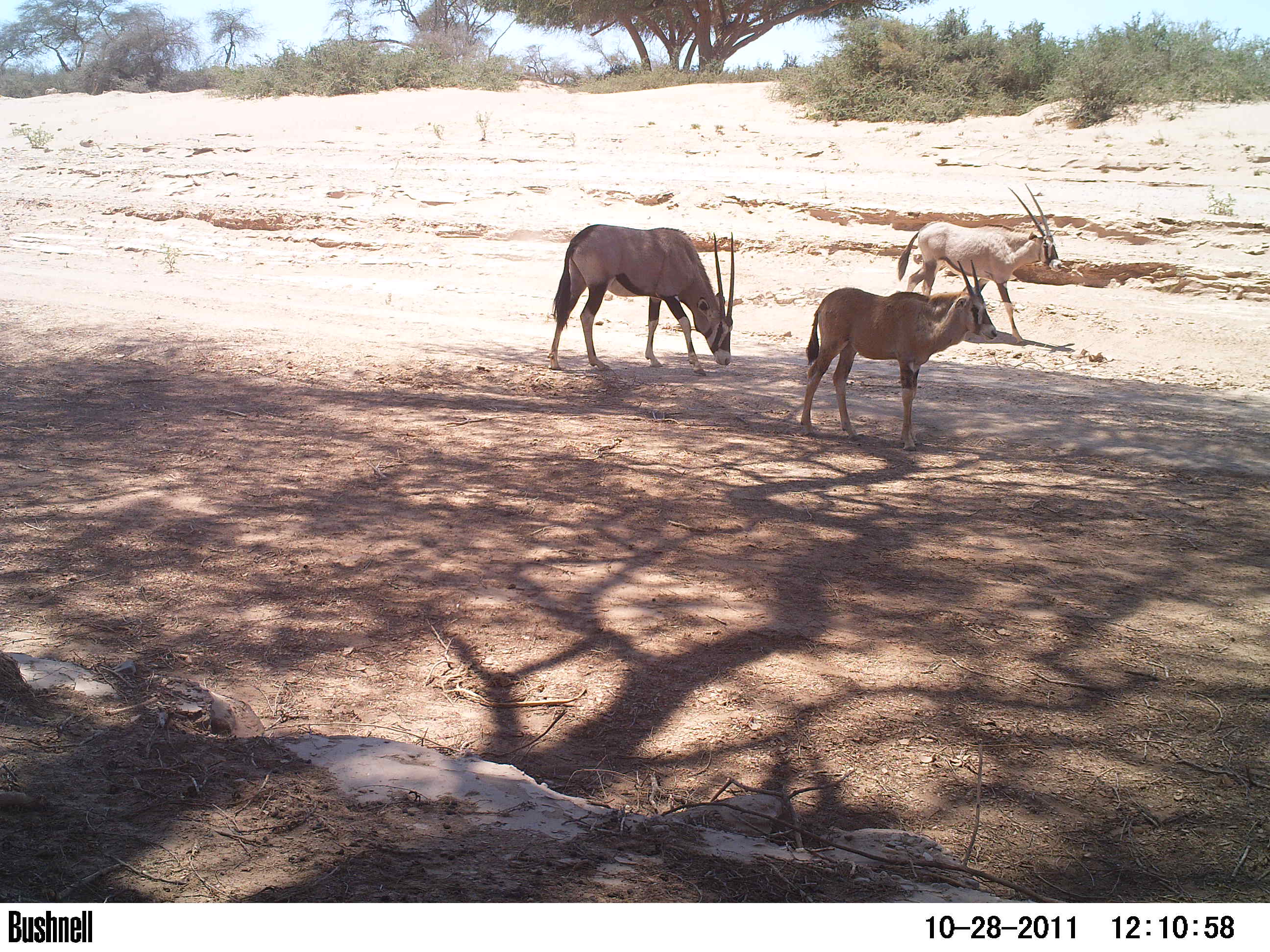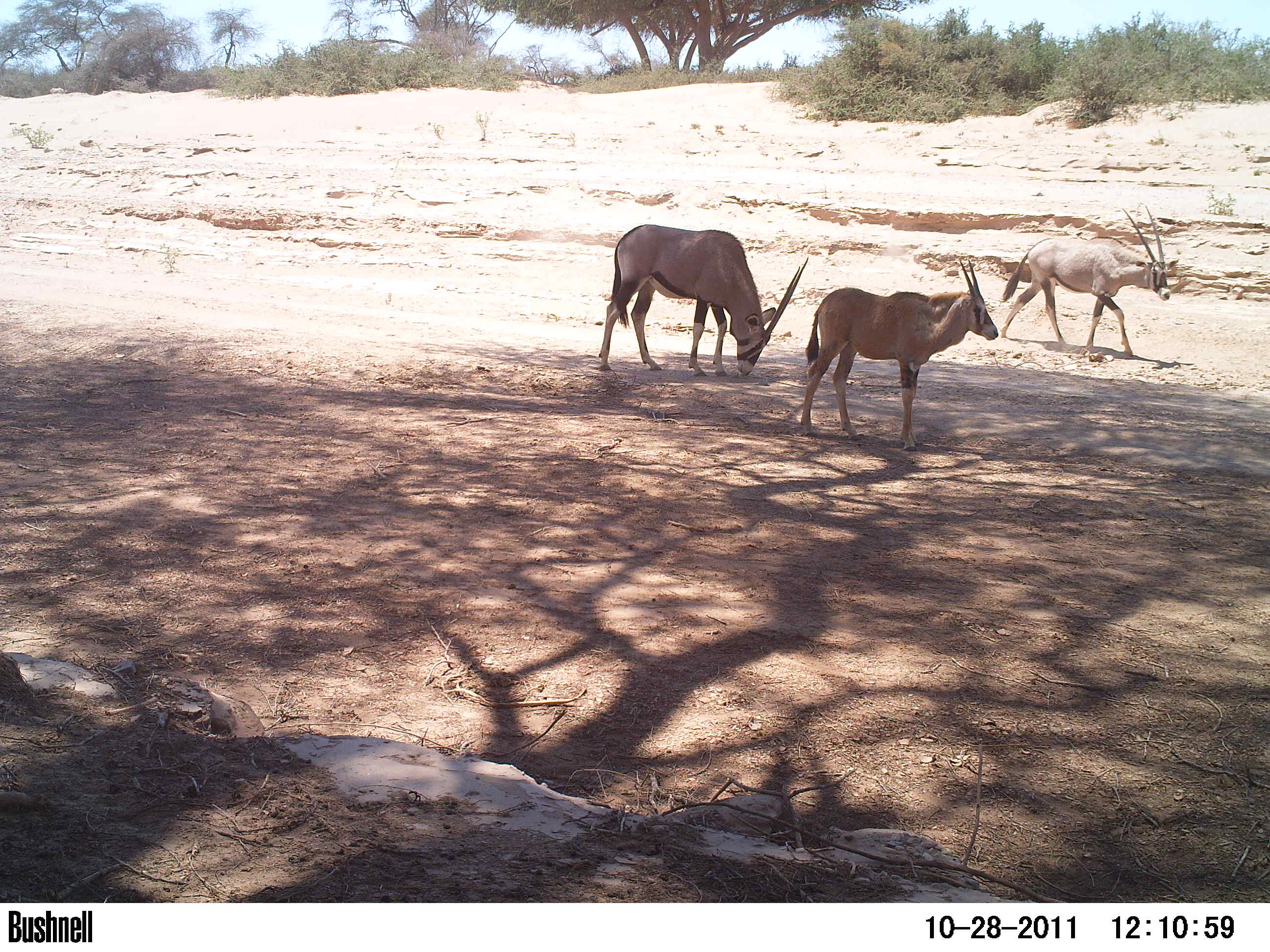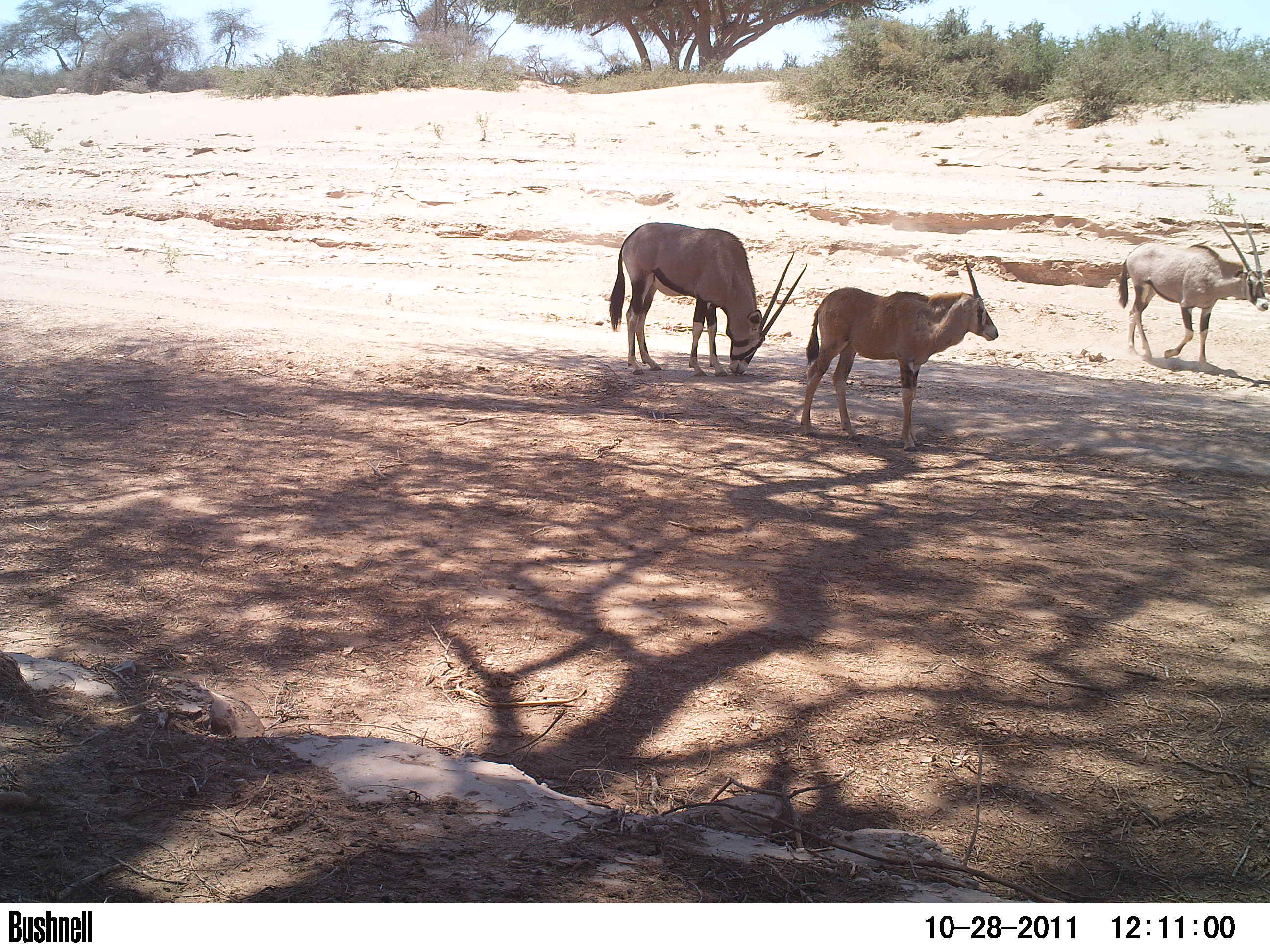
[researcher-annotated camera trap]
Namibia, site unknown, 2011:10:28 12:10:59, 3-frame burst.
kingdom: Animalia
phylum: Chordata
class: Mammalia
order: Artiodactyla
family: Bovidae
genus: Oryx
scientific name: Oryx gazella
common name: gemsbok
Oryx gazella (gemsbok).